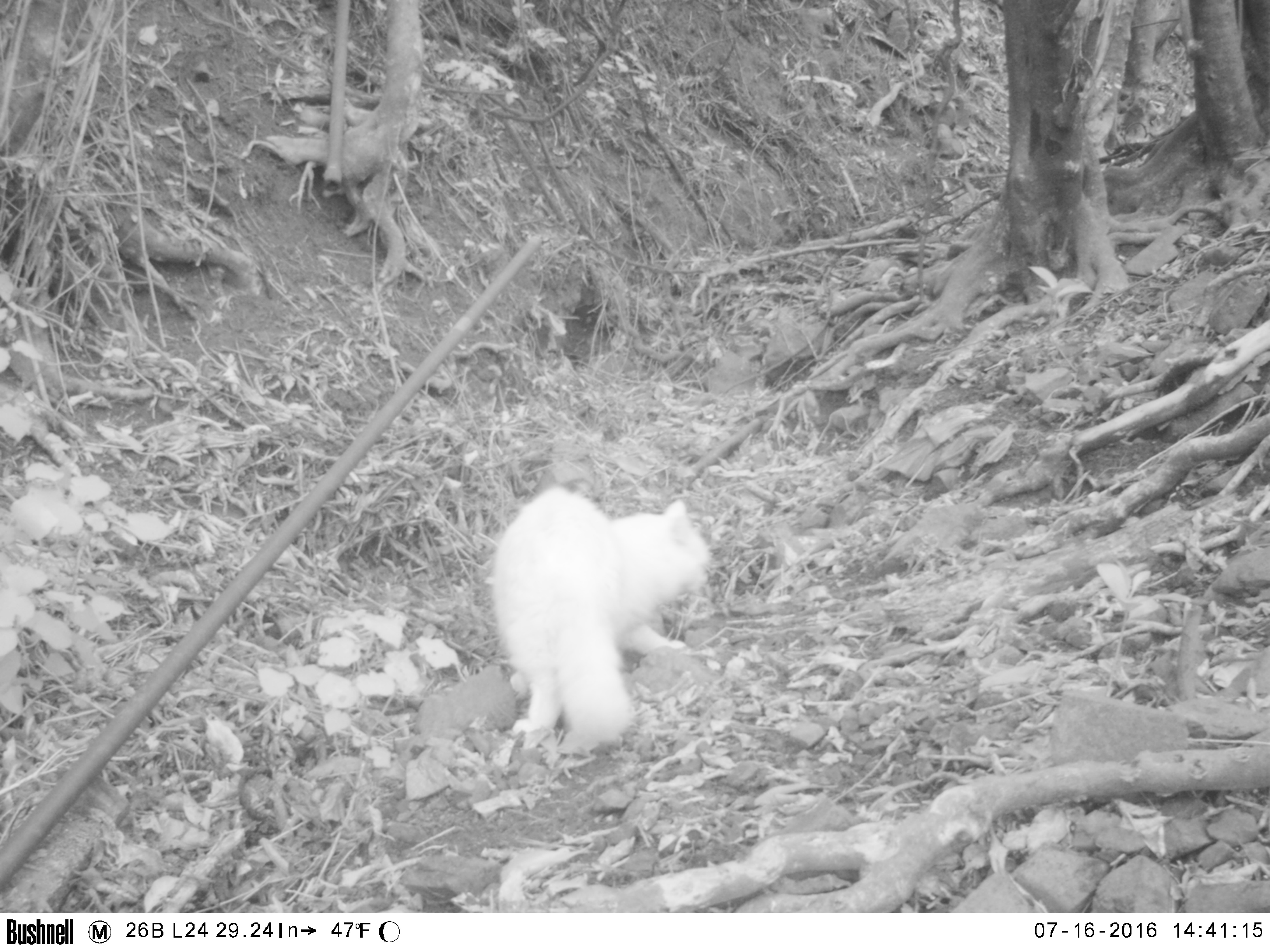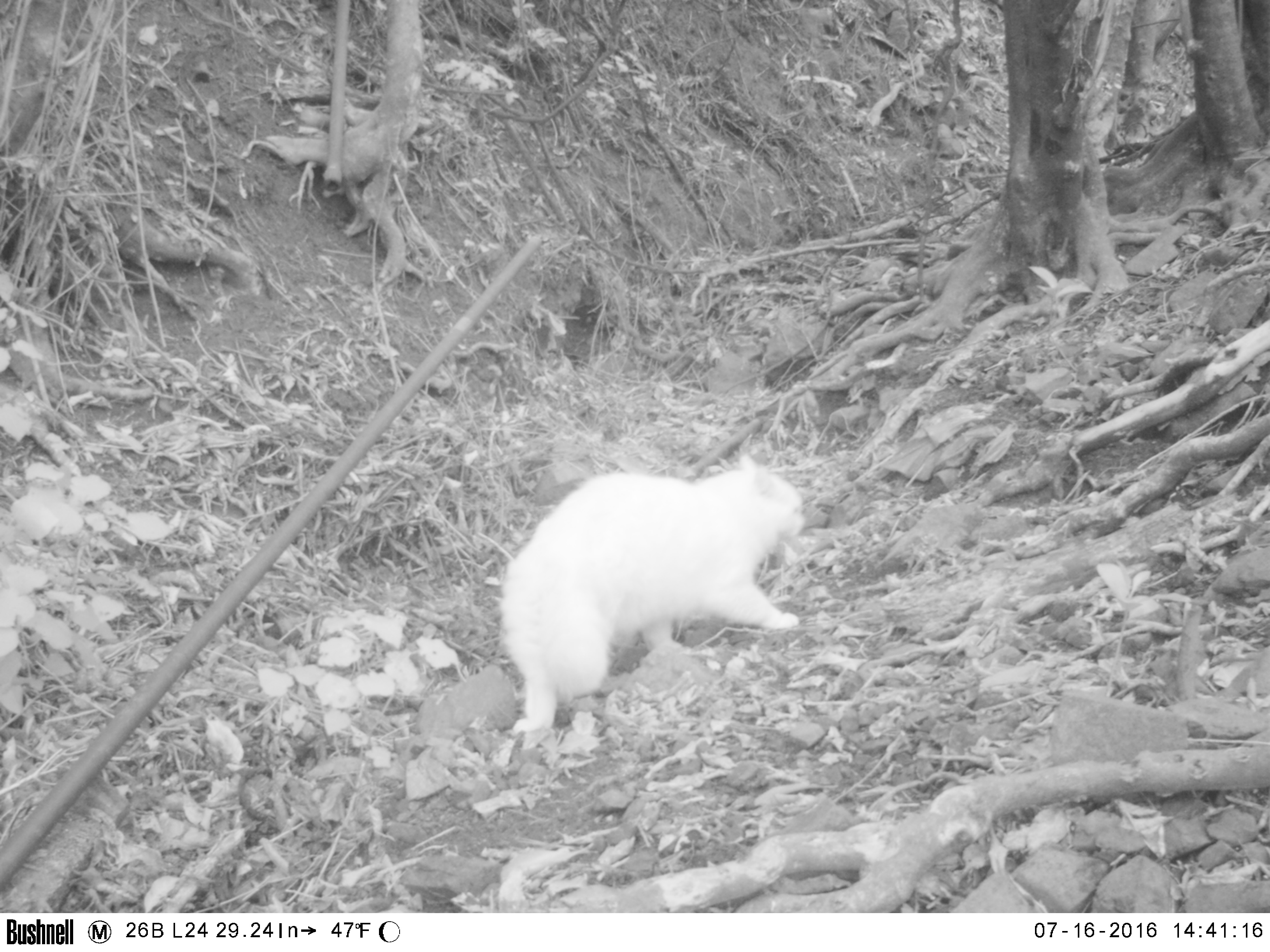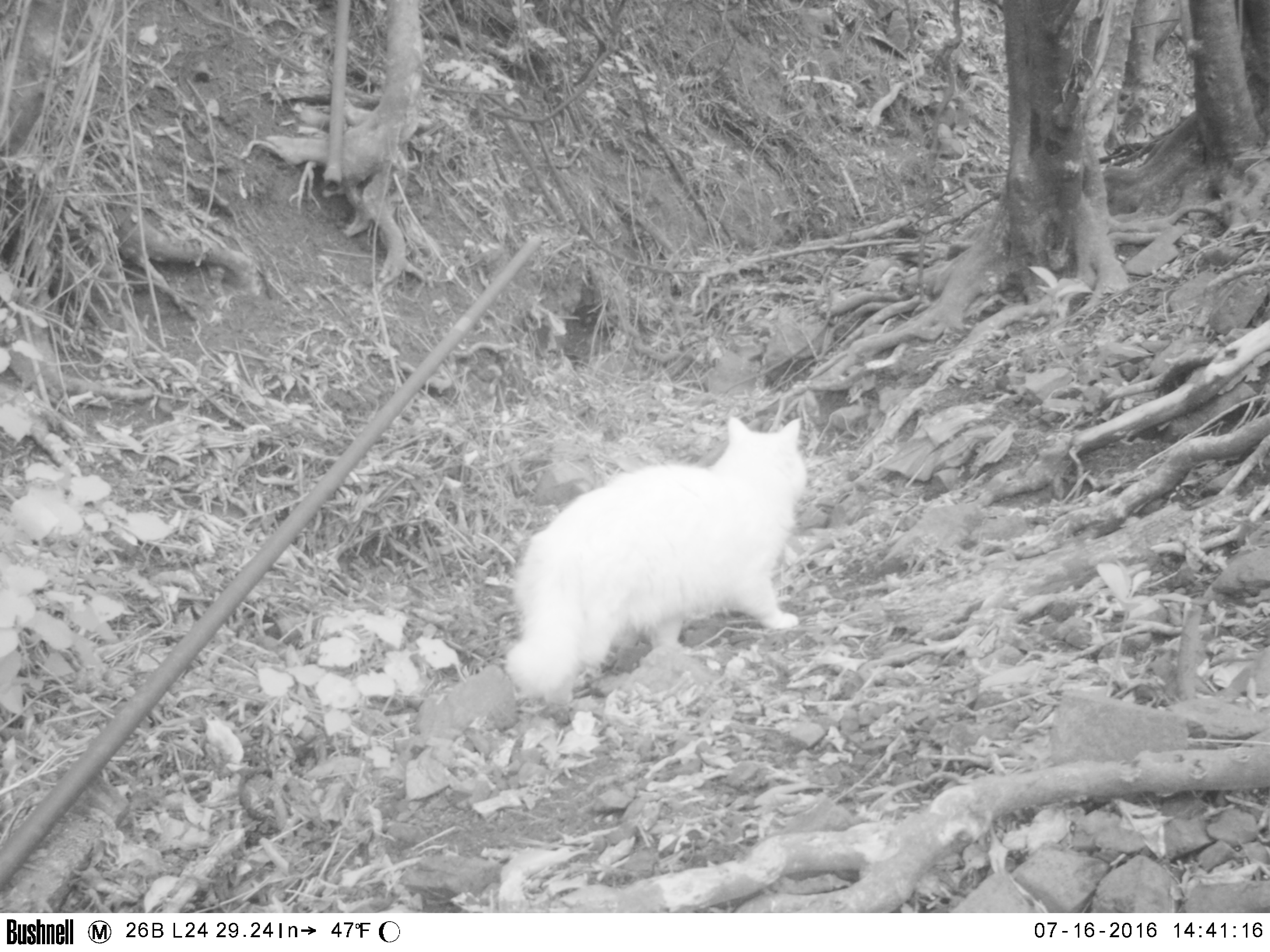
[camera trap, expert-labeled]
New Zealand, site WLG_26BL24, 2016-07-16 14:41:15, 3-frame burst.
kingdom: Animalia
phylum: Chordata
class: Mammalia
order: Carnivora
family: Felidae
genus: Felis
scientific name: Felis catus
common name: domestic cat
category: cat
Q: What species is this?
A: Cat (domestic cat) (Felis catus).